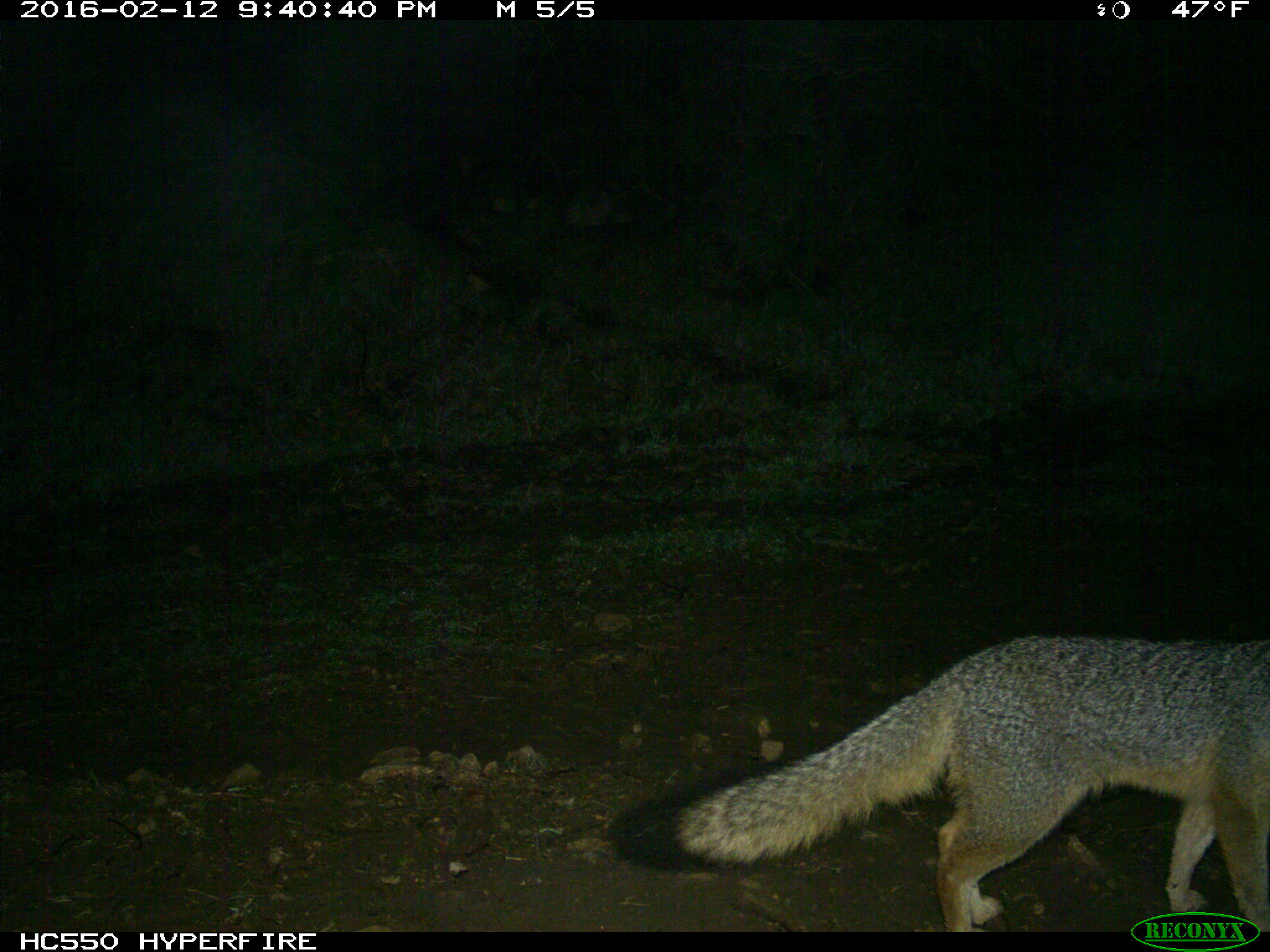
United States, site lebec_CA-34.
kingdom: Animalia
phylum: Chordata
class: Mammalia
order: Carnivora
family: Canidae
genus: Urocyon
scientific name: Urocyon cinereoargenteus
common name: gray fox